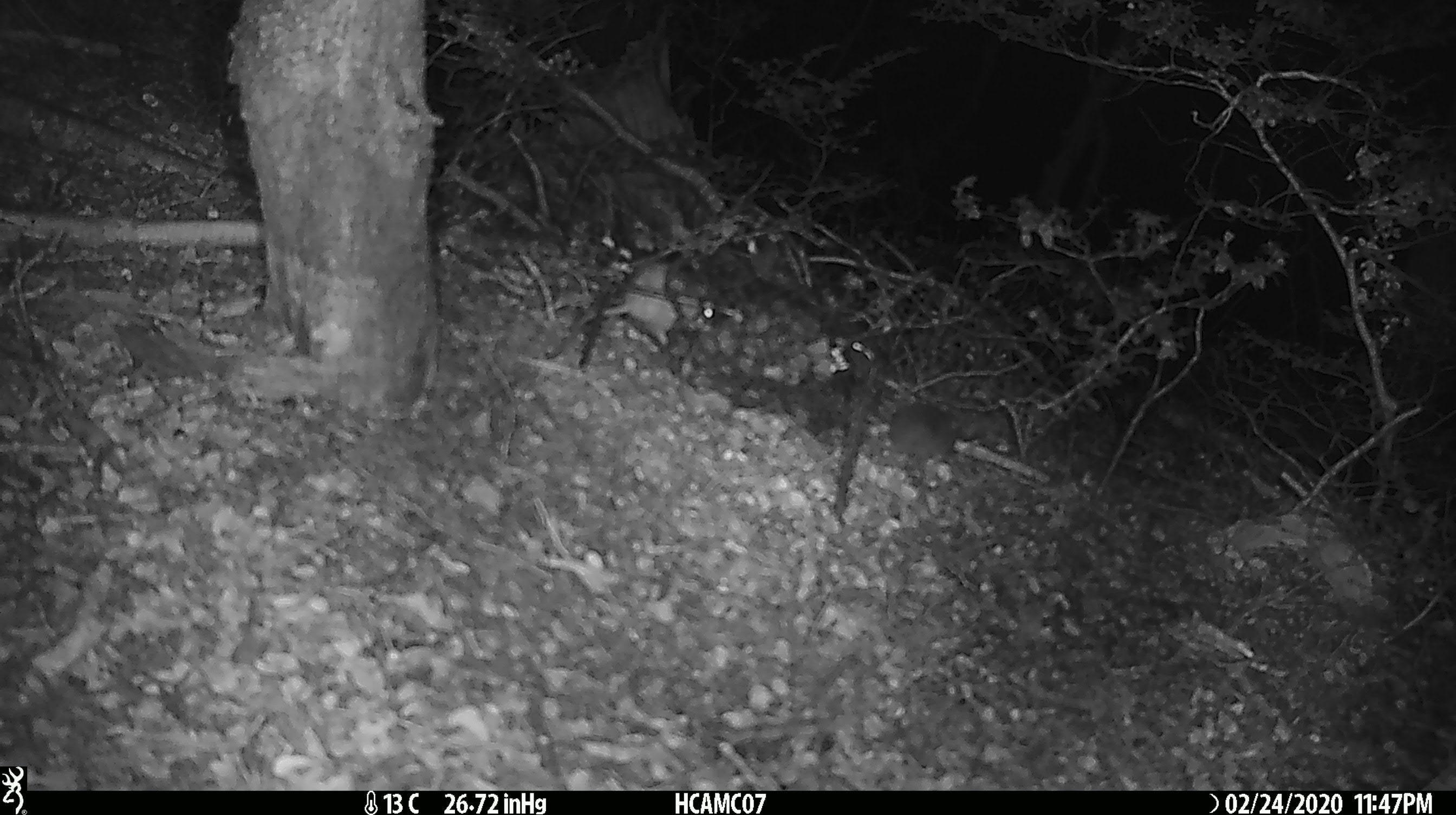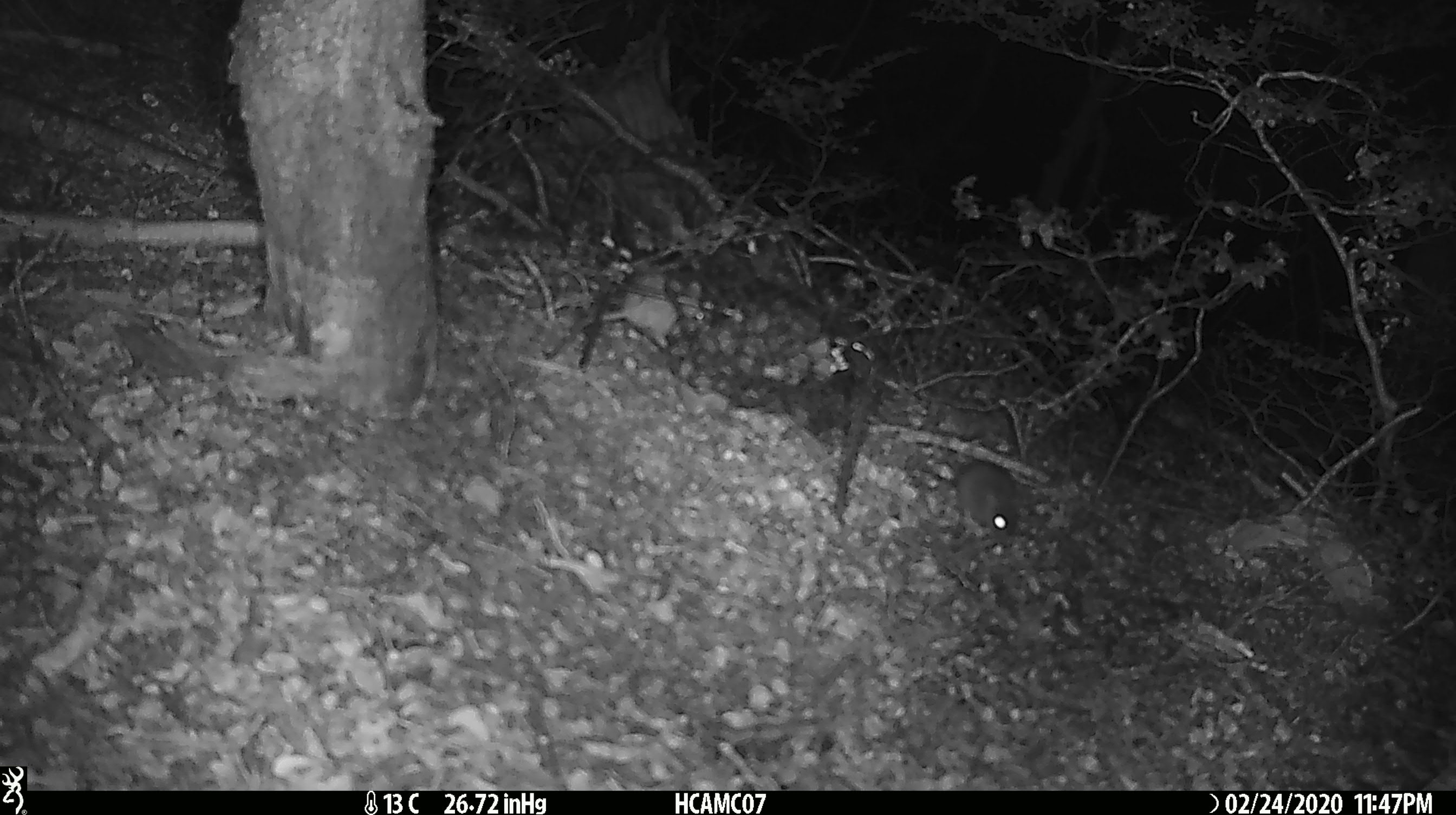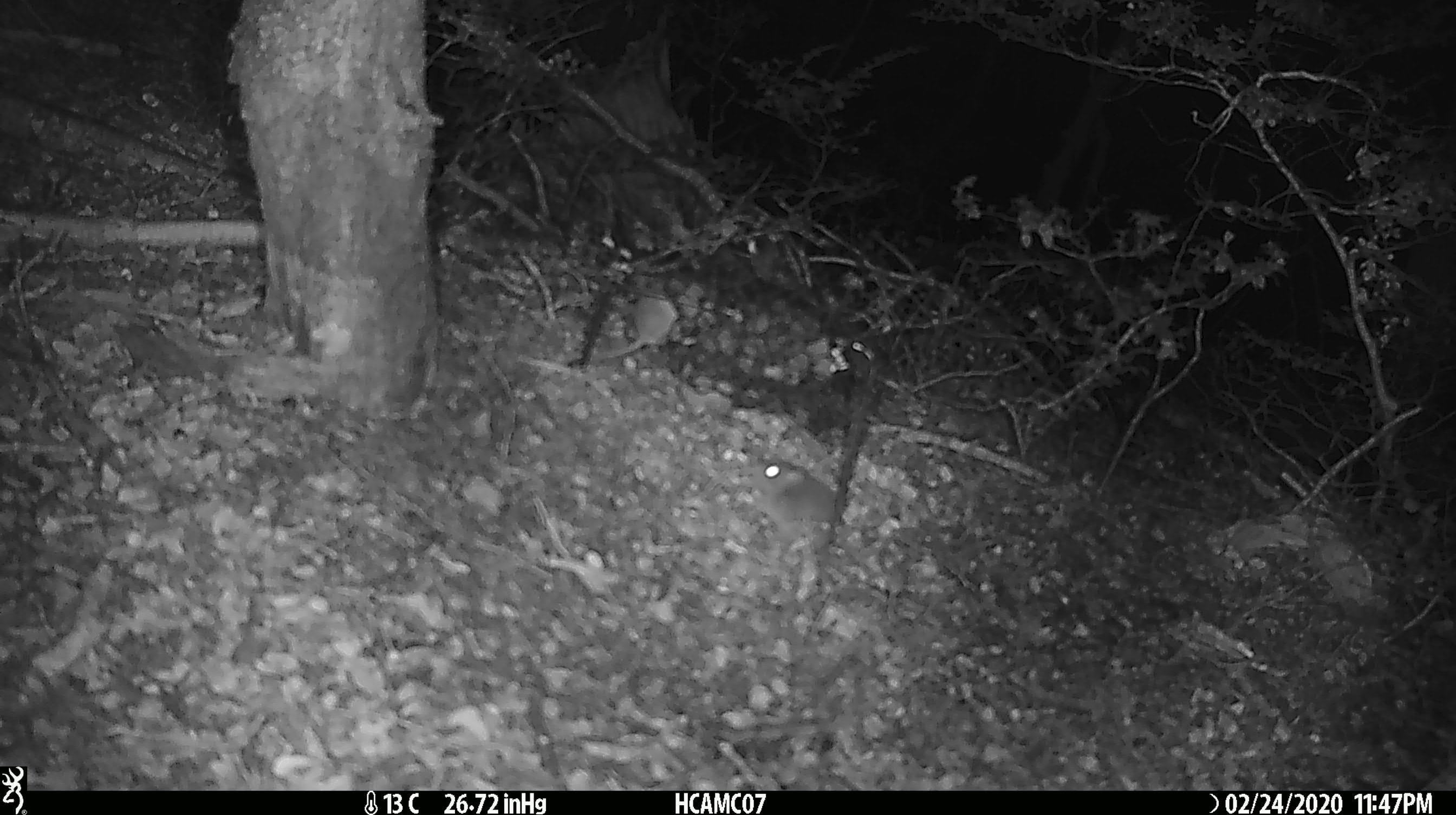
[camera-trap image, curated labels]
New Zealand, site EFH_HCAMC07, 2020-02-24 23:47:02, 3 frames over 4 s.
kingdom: Animalia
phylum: Chordata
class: Mammalia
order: Rodentia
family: Muridae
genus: Mus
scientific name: Mus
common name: mouse